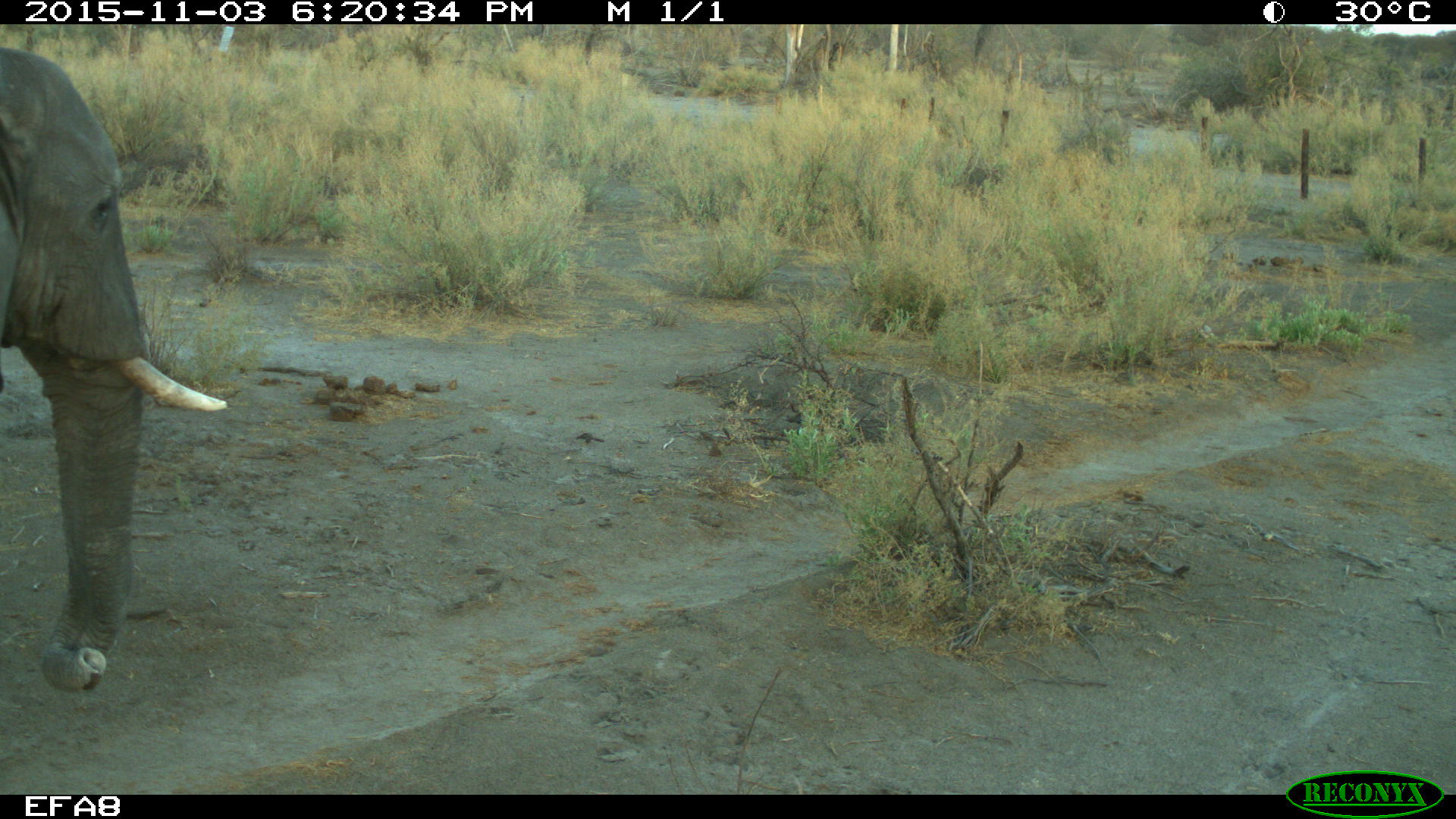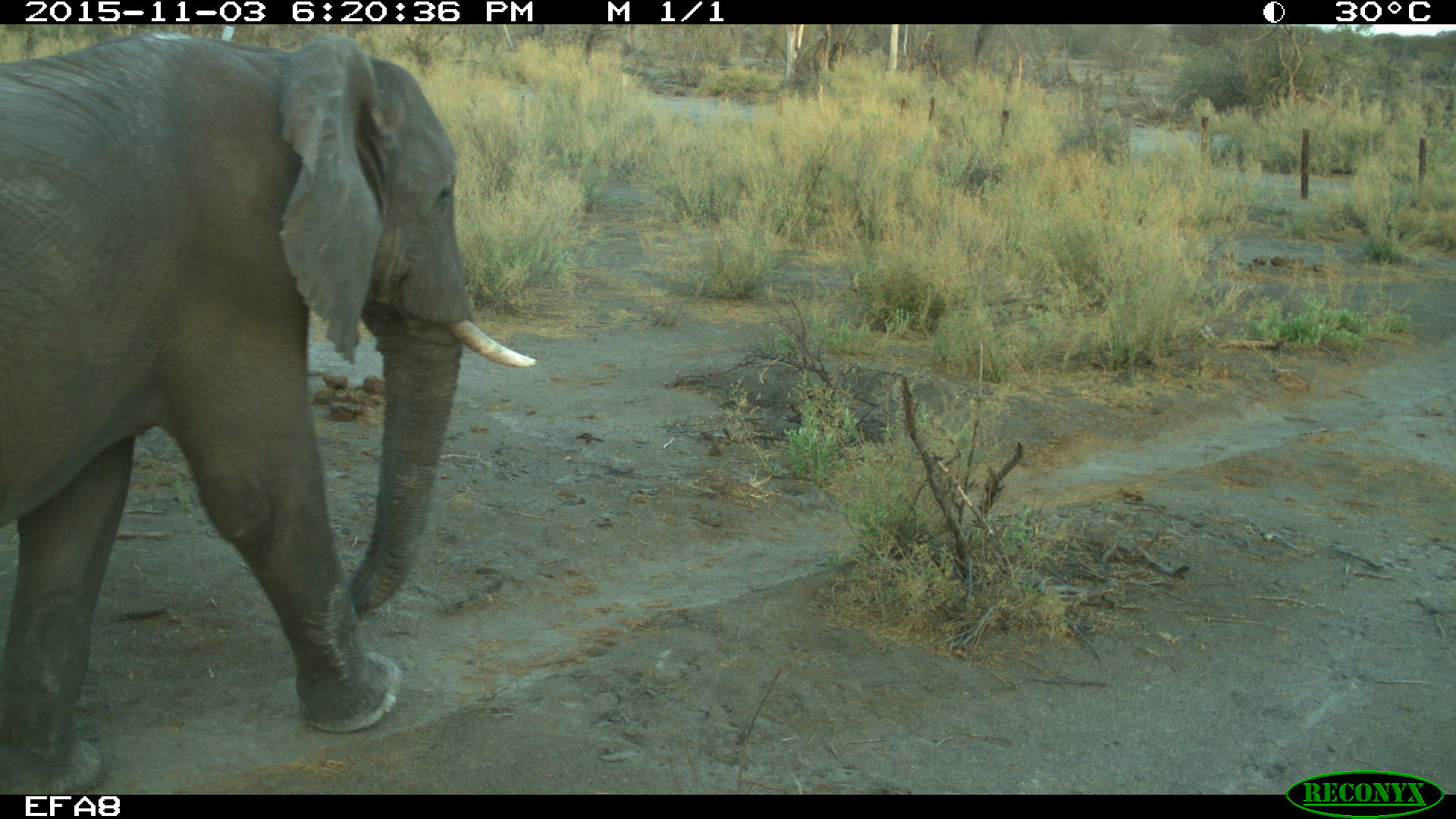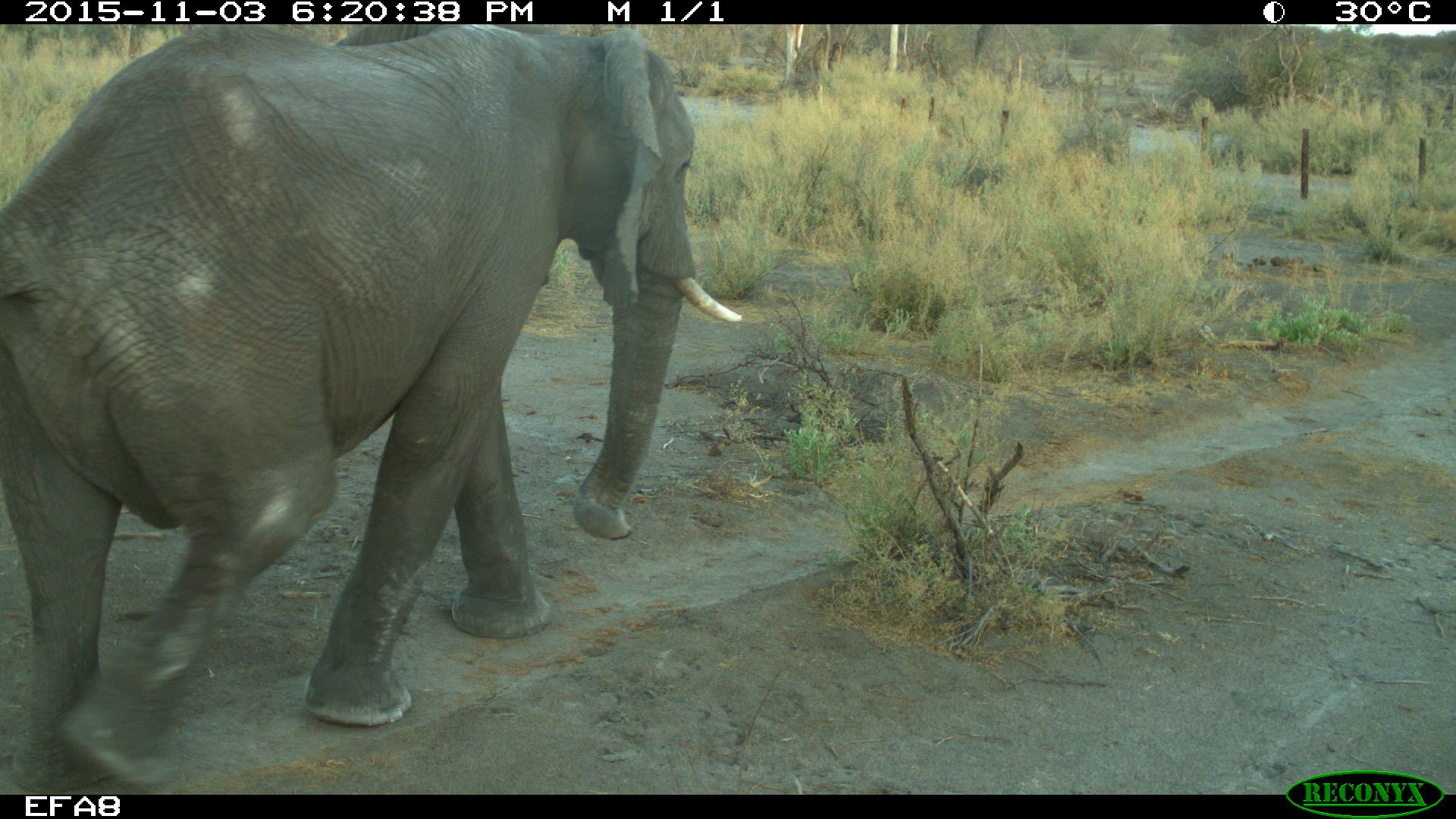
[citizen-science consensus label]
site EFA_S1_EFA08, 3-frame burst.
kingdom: Animalia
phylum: Chordata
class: Mammalia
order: Proboscidea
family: Elephantidae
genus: Loxodonta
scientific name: Loxodonta africana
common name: african bush elephant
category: elephant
Elephant (african bush elephant) (Loxodonta africana), count 1. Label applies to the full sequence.